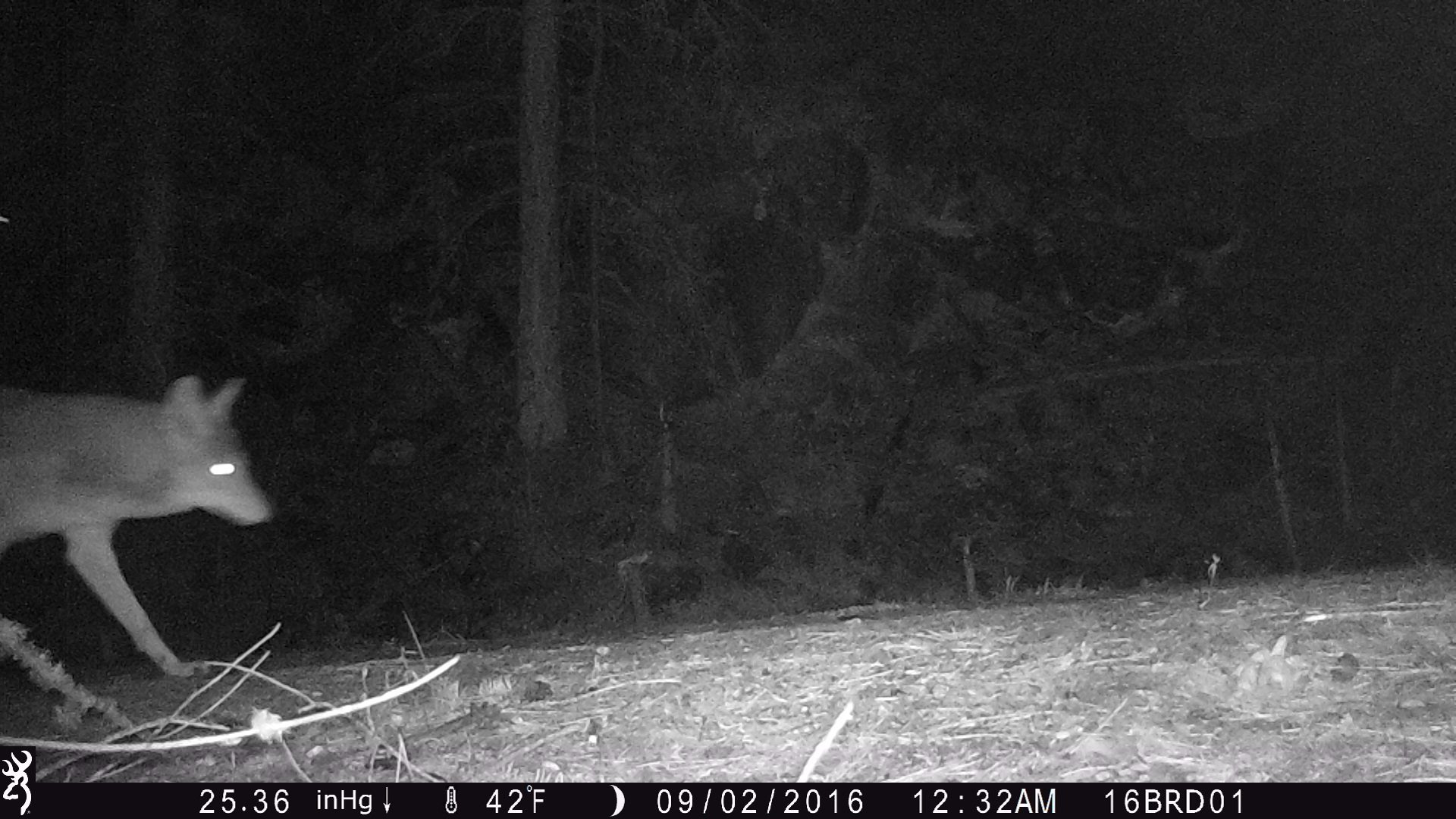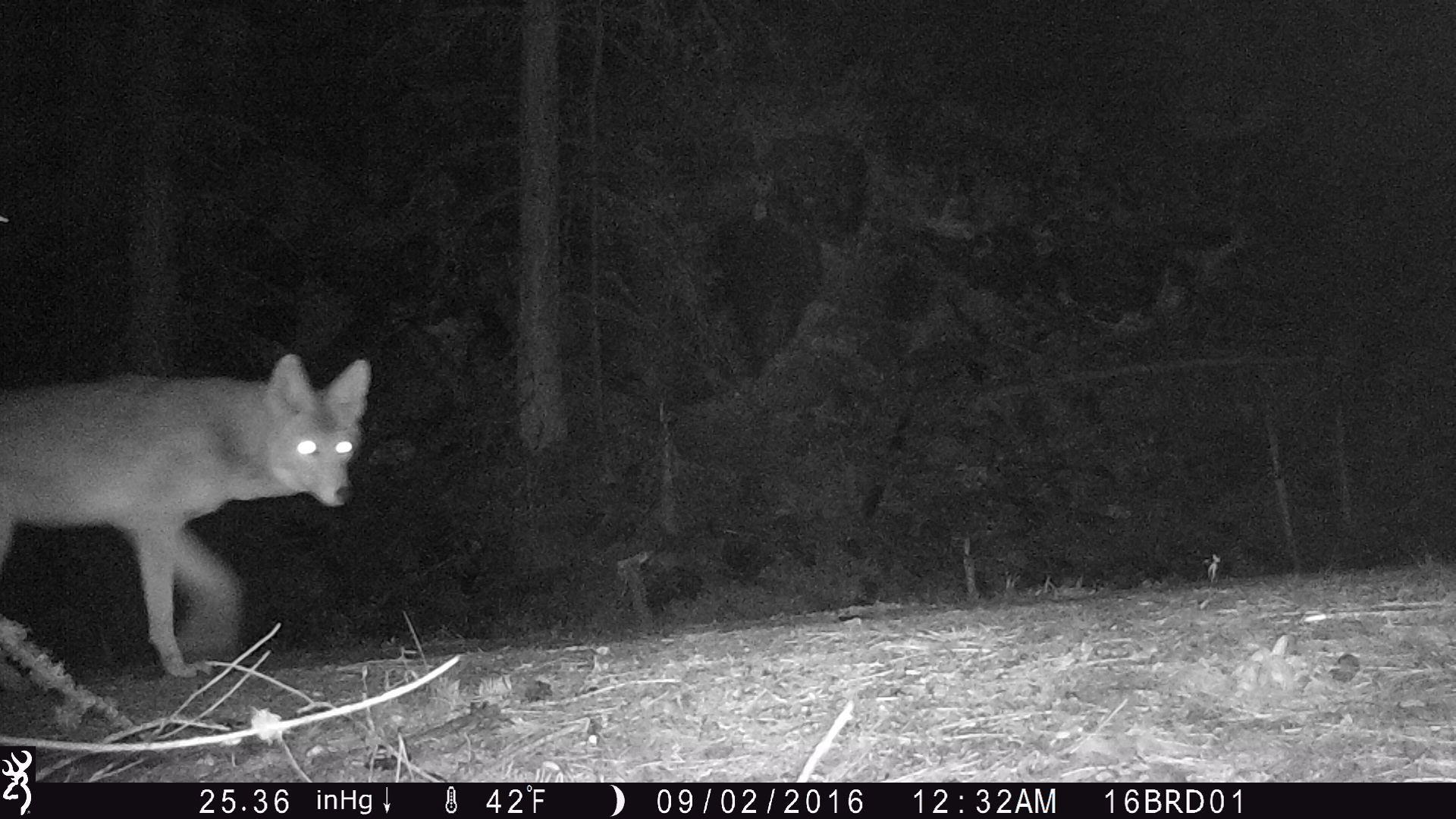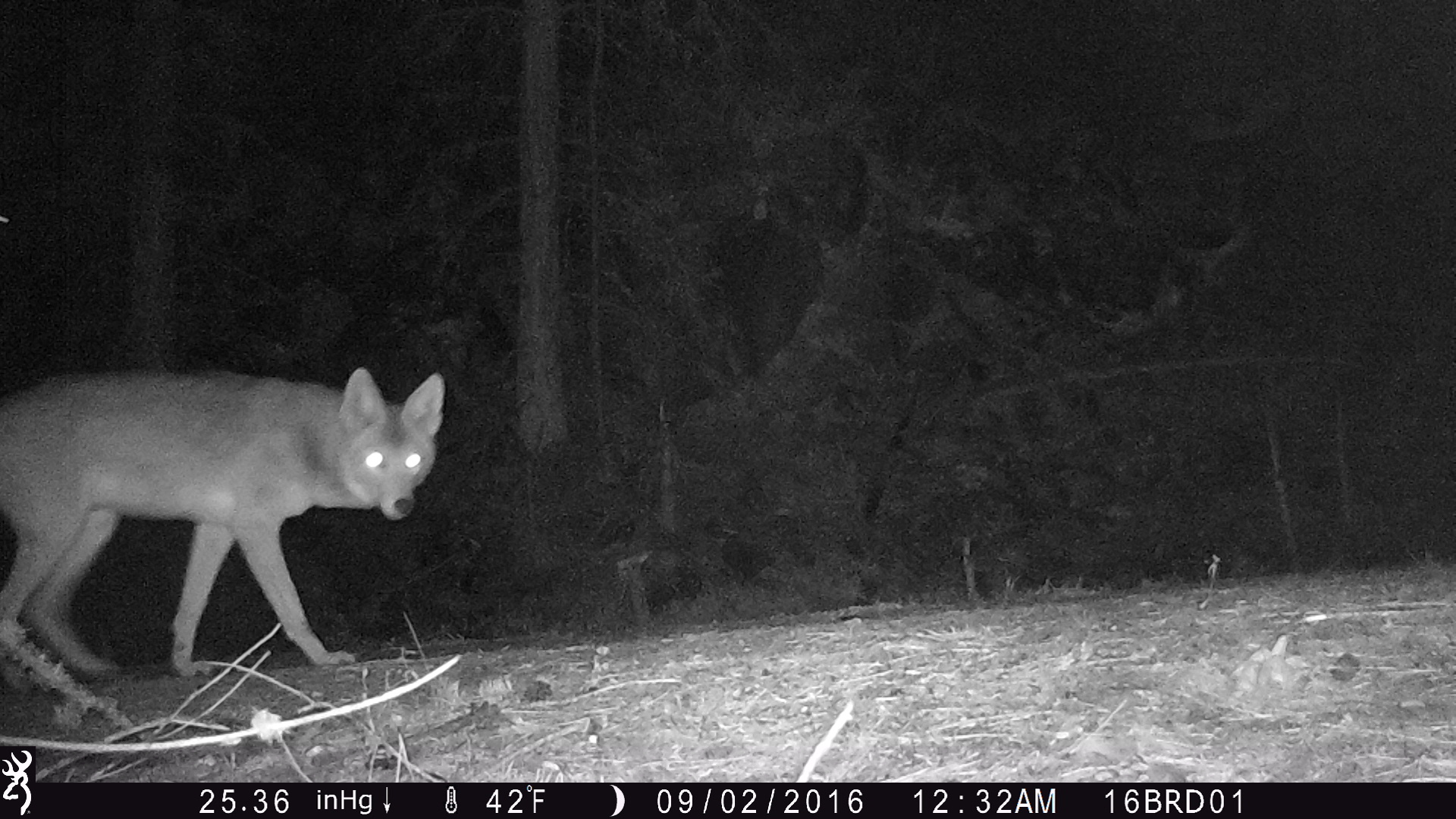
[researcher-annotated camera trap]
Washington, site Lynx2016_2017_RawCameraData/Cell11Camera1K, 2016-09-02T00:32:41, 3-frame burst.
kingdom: Animalia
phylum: Chordata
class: Mammalia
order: Carnivora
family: Canidae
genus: Canis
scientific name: Canis latrans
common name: coyote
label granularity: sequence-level